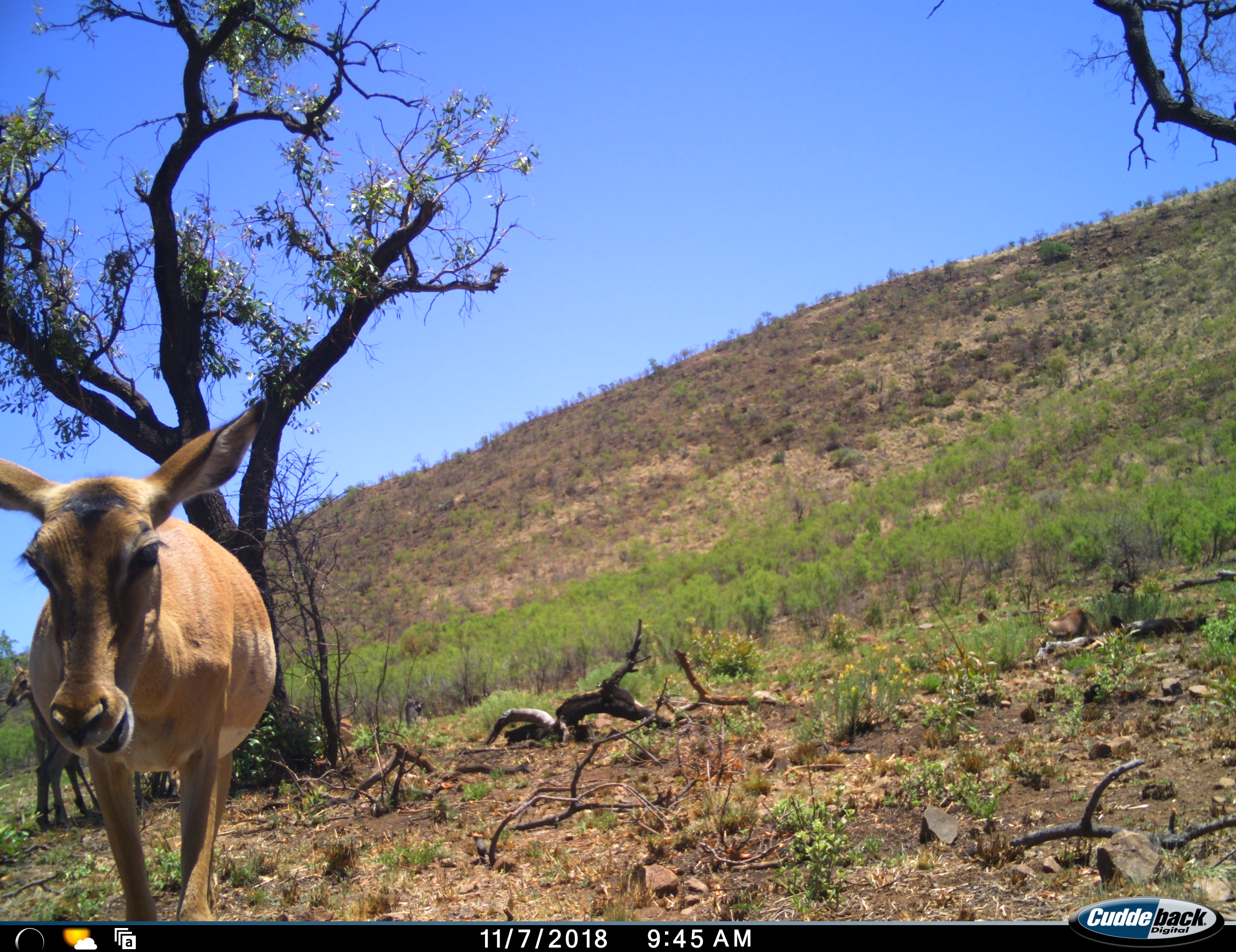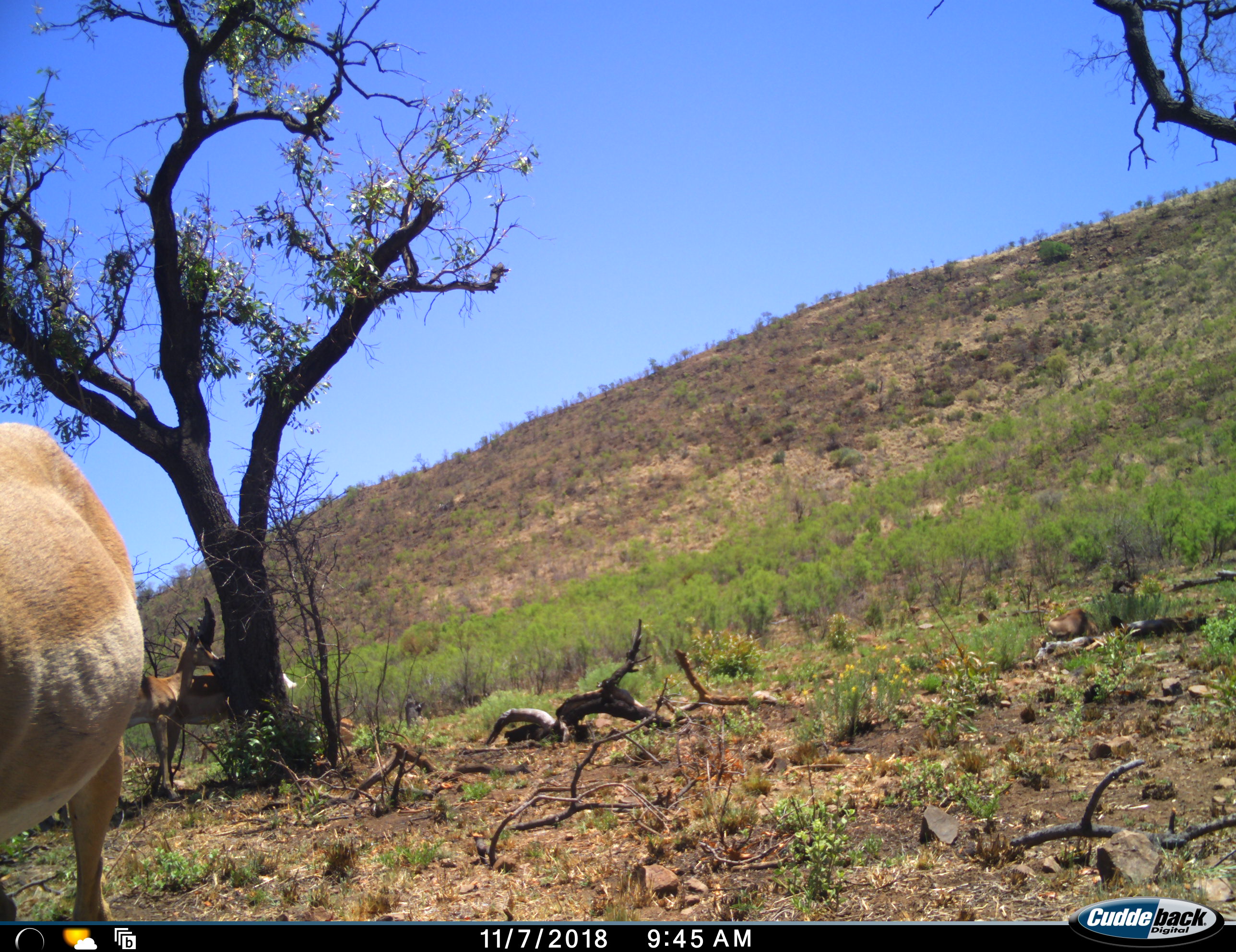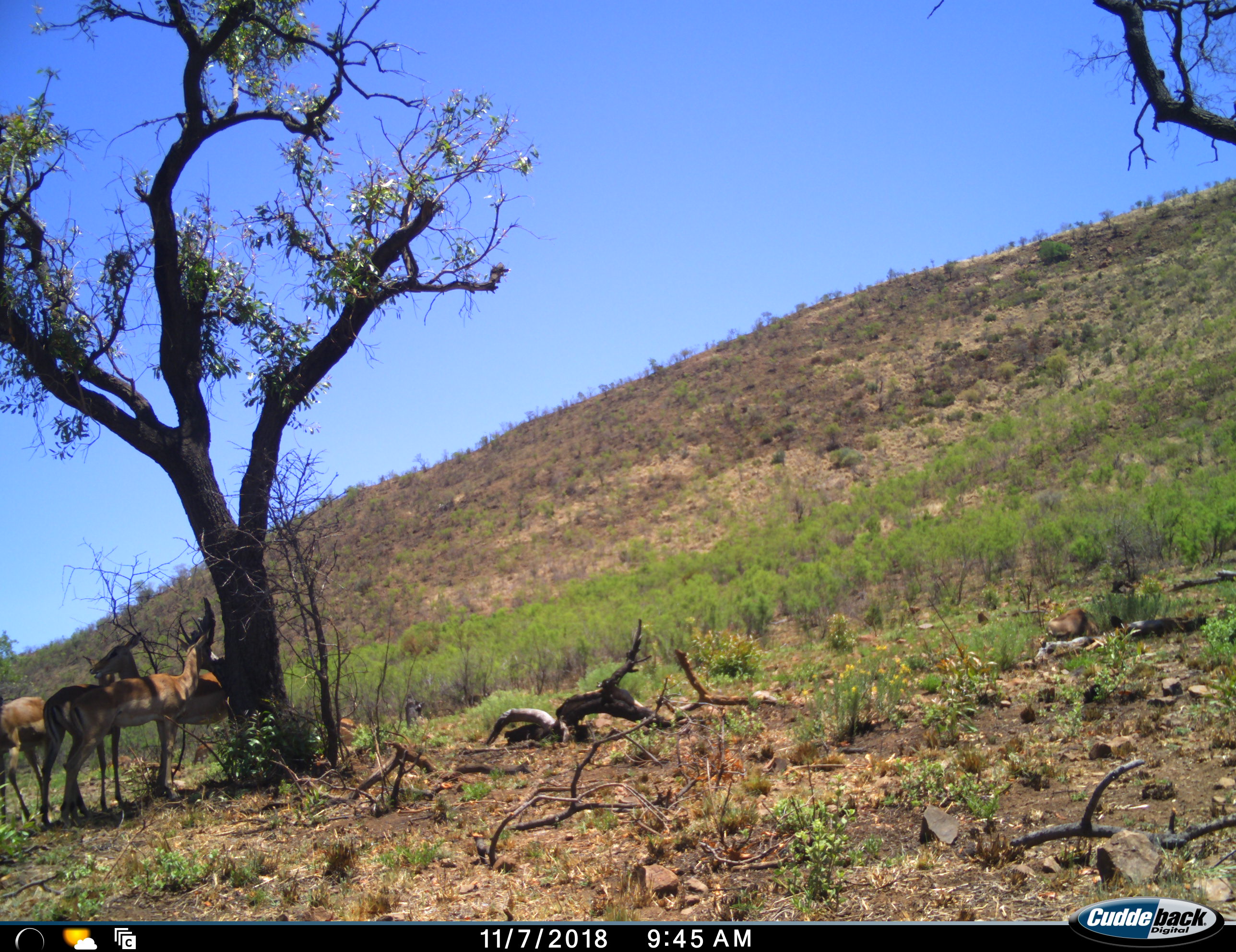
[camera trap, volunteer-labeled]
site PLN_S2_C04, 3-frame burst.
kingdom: Animalia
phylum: Chordata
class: Mammalia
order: Artiodactyla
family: Bovidae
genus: Aepyceros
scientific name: Aepyceros melampus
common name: impala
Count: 5.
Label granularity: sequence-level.